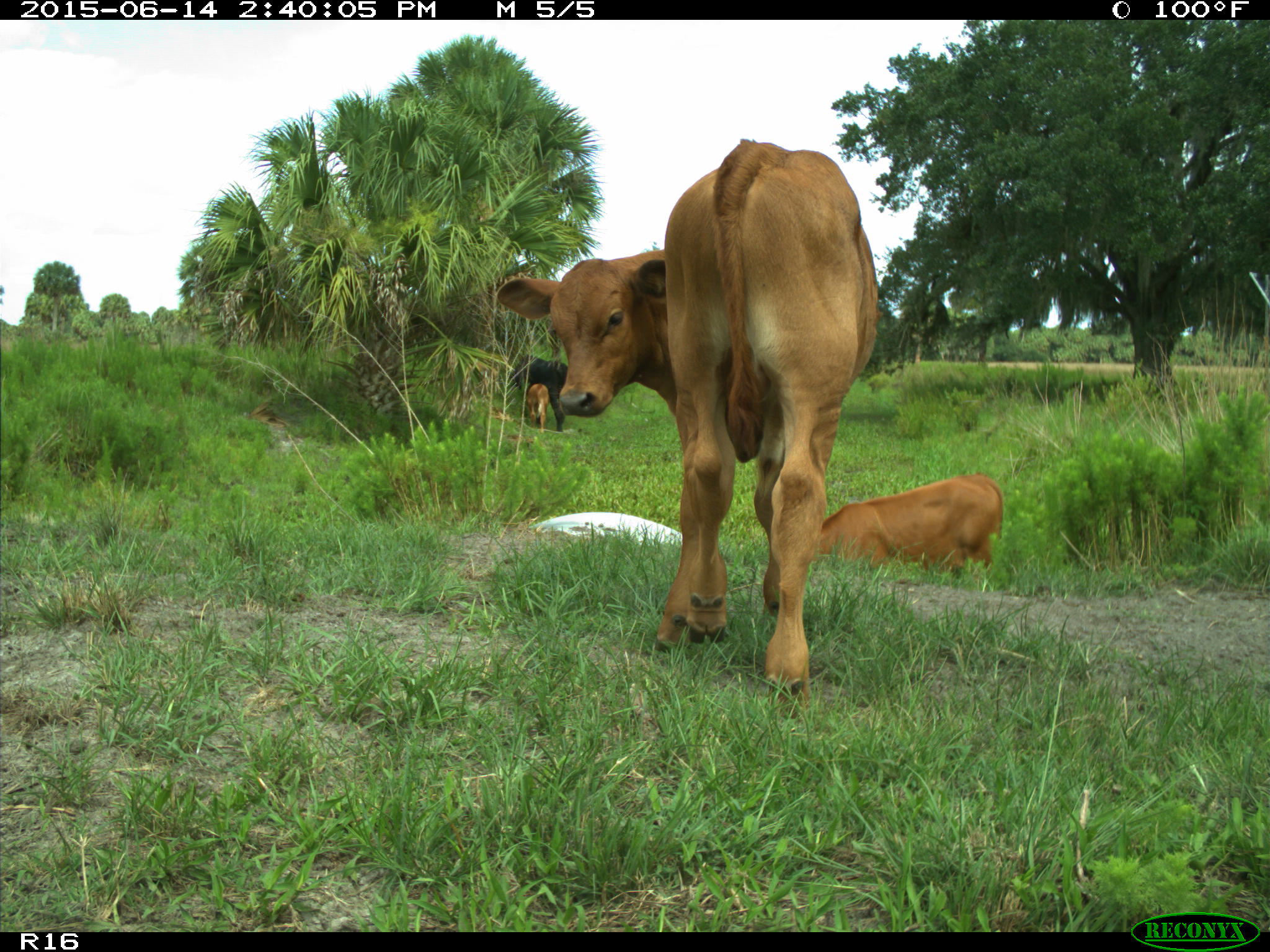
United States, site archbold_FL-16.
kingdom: Animalia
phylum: Chordata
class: Mammalia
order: Artiodactyla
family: Bovidae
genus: Bos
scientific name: Bos taurus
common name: domestic cow